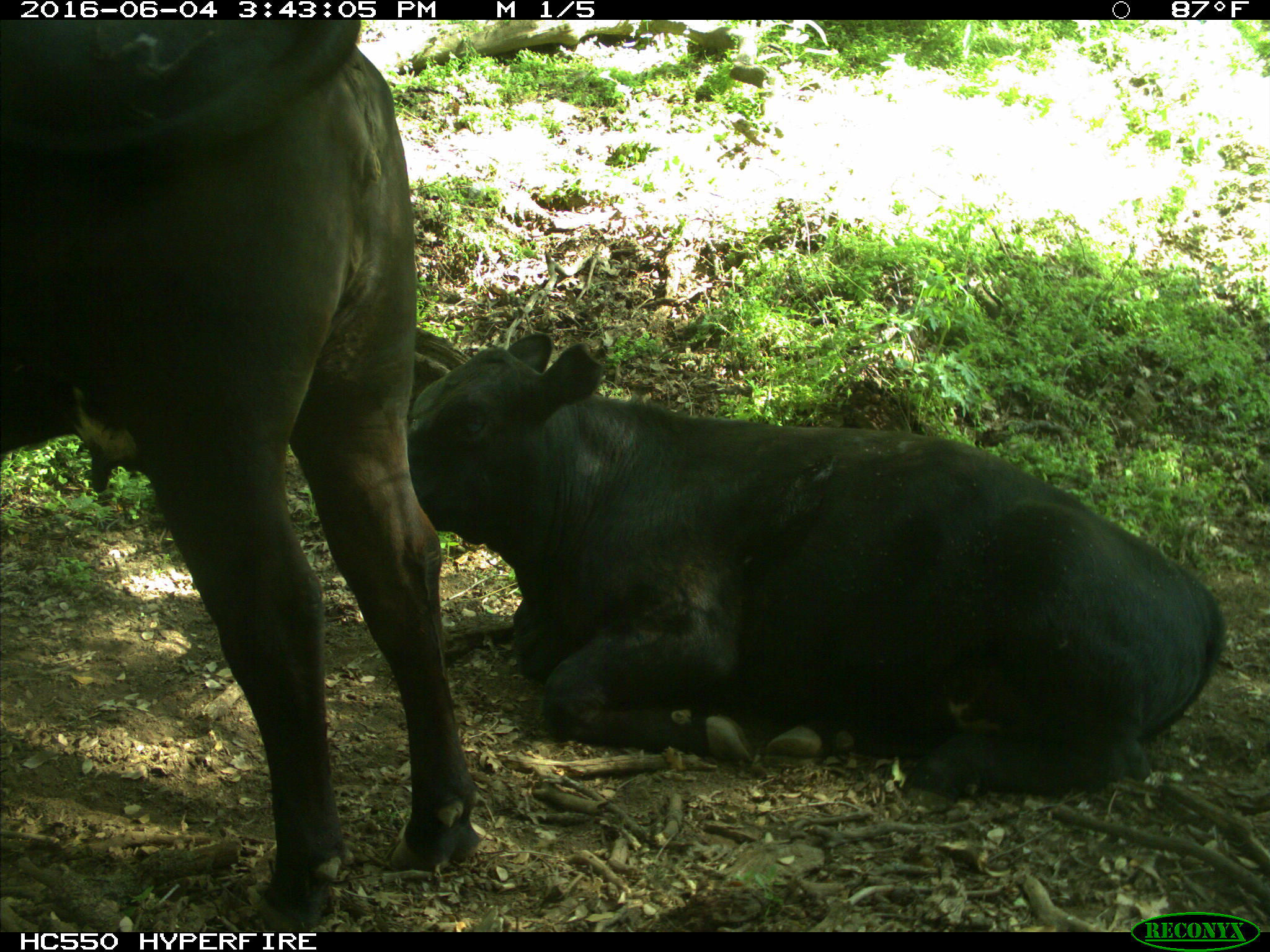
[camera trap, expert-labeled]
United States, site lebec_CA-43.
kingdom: Animalia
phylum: Chordata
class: Mammalia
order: Artiodactyla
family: Bovidae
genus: Bos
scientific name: Bos taurus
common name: domestic cow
Bos taurus (domestic cow).